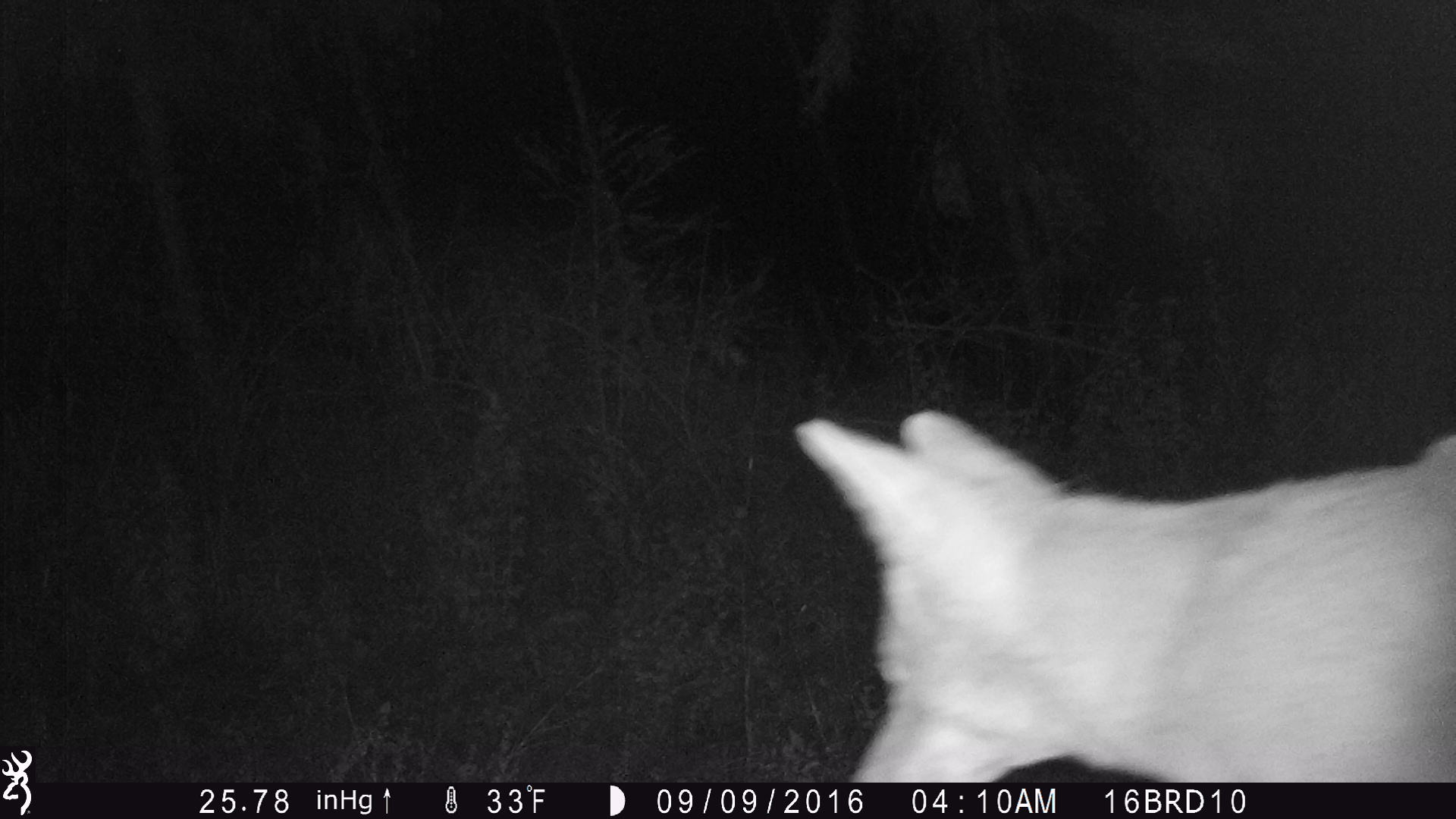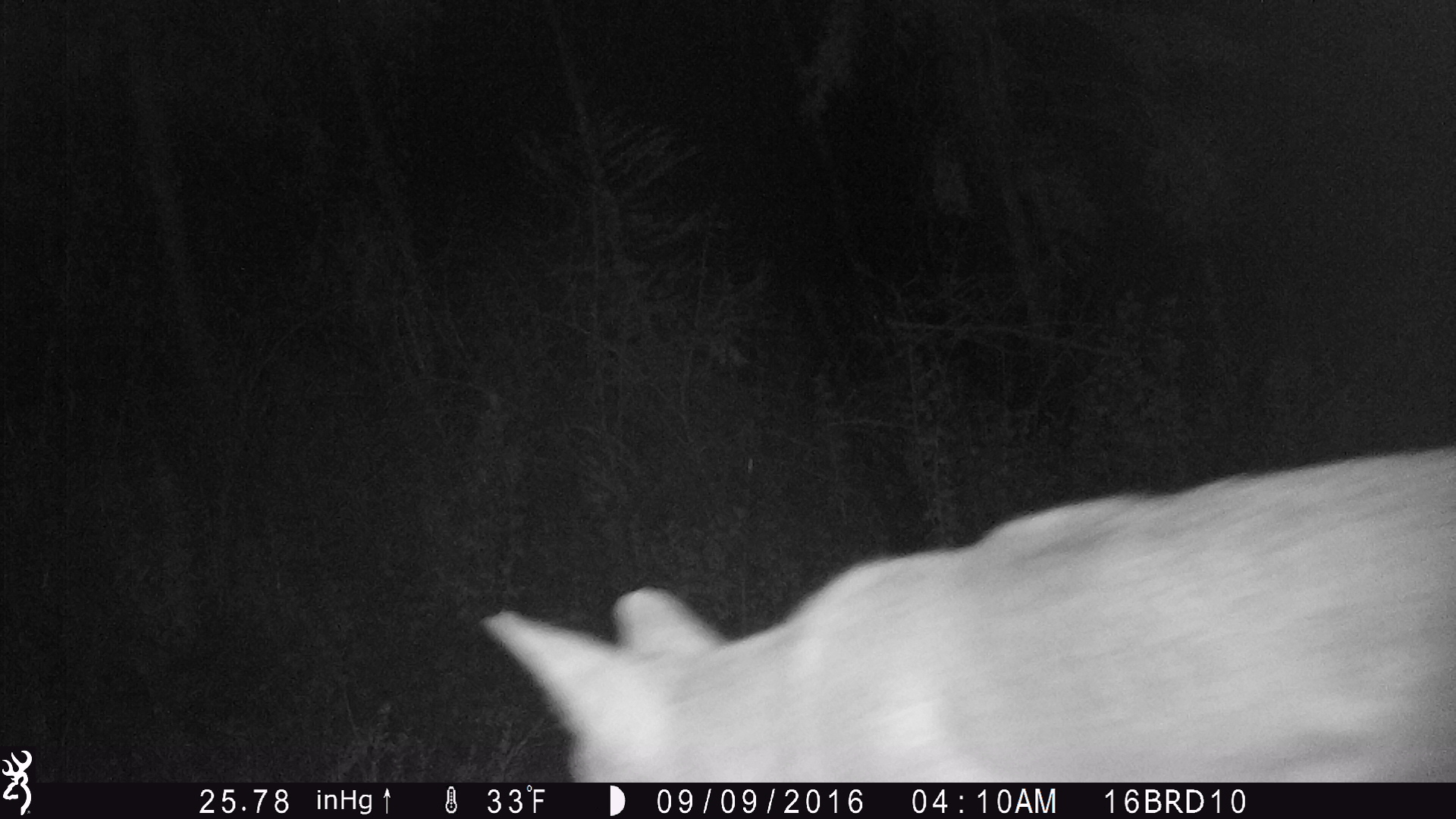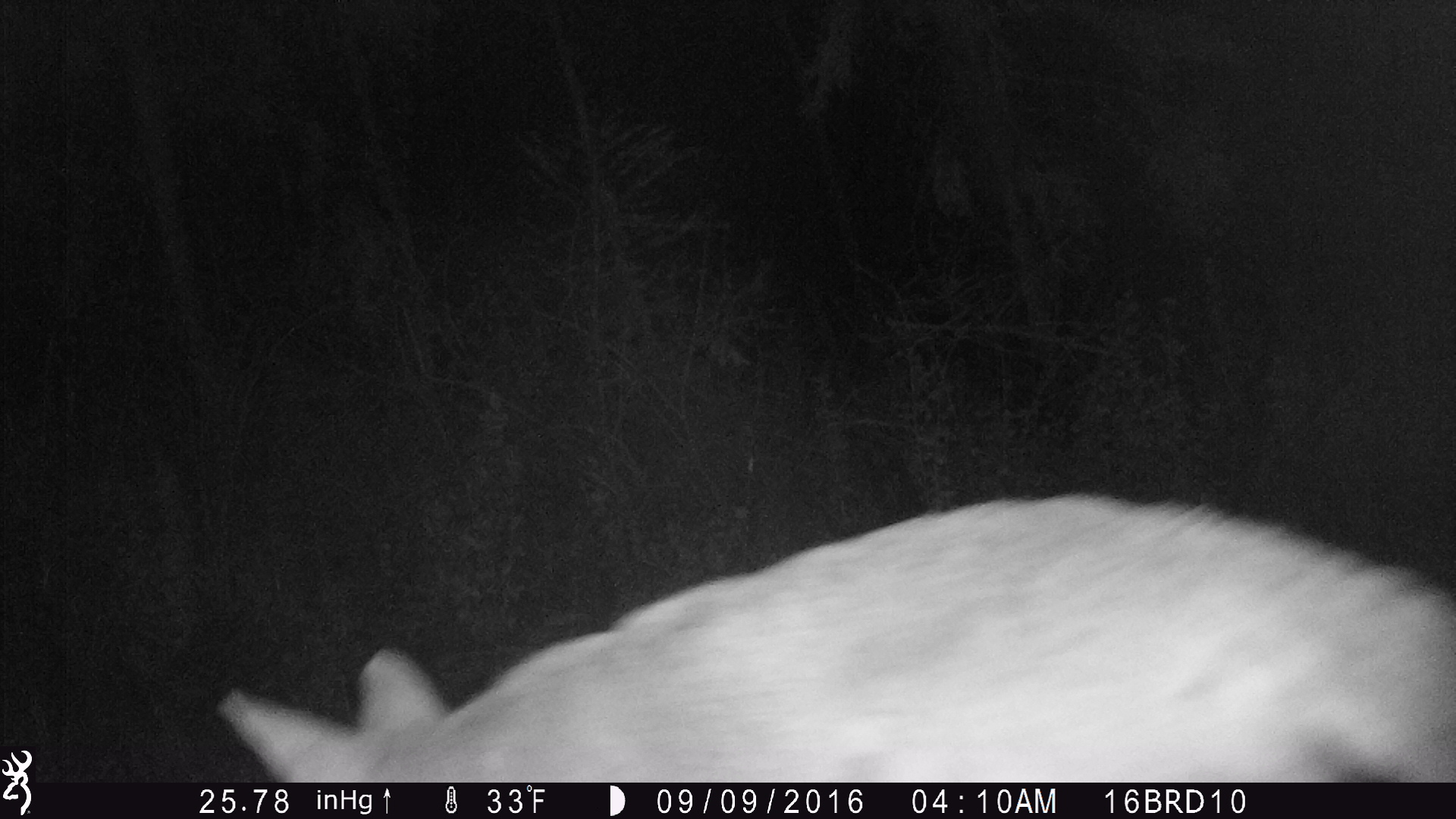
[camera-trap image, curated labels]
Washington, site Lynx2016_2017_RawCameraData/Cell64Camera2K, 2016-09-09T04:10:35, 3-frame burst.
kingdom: Animalia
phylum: Chordata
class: Mammalia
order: Carnivora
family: Canidae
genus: Canis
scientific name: Canis latrans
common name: coyote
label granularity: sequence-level